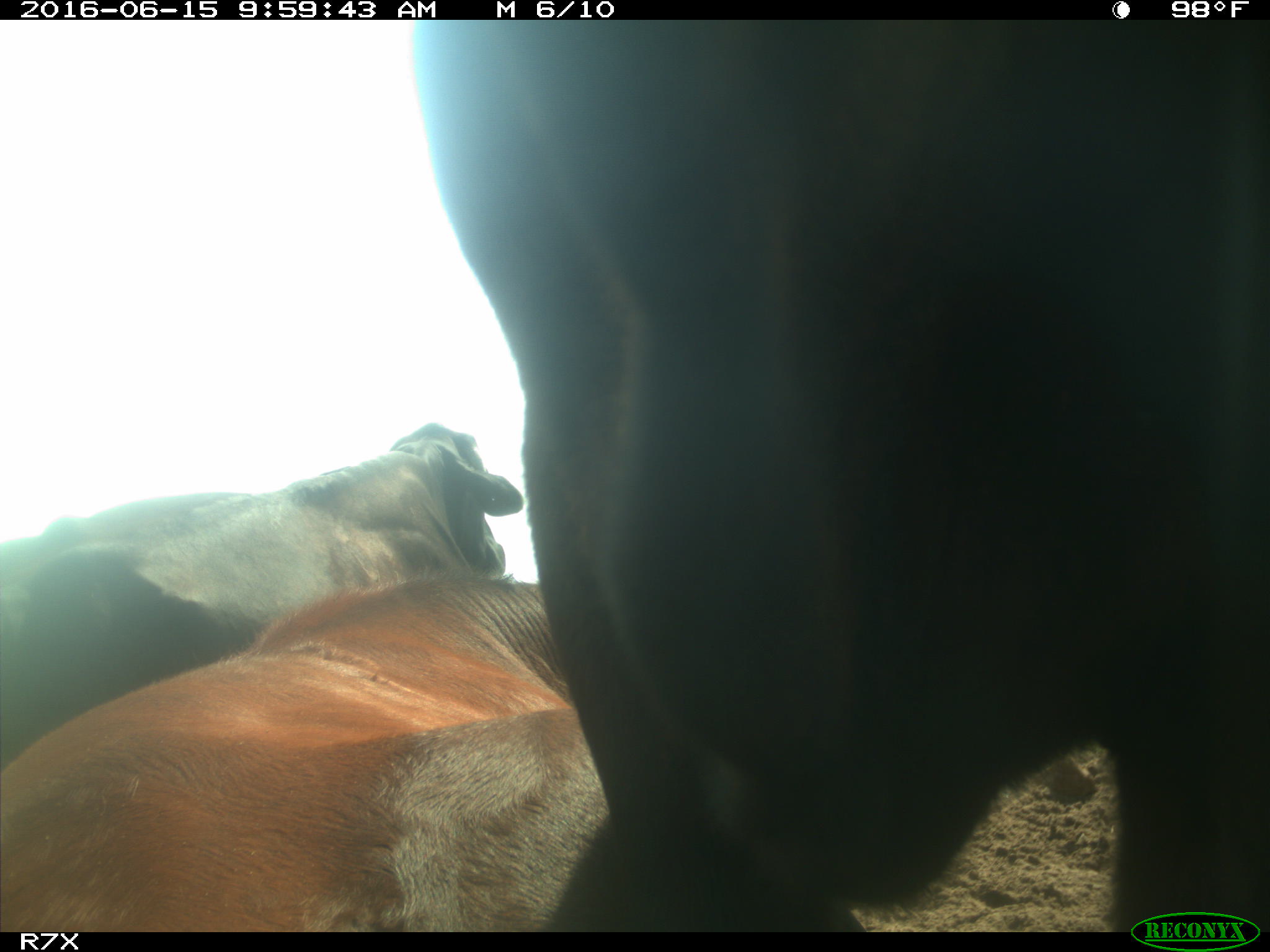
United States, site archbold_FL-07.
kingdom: Animalia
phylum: Chordata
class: Mammalia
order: Artiodactyla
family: Bovidae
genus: Bos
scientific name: Bos taurus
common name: domestic cow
Bos taurus (domestic cow).